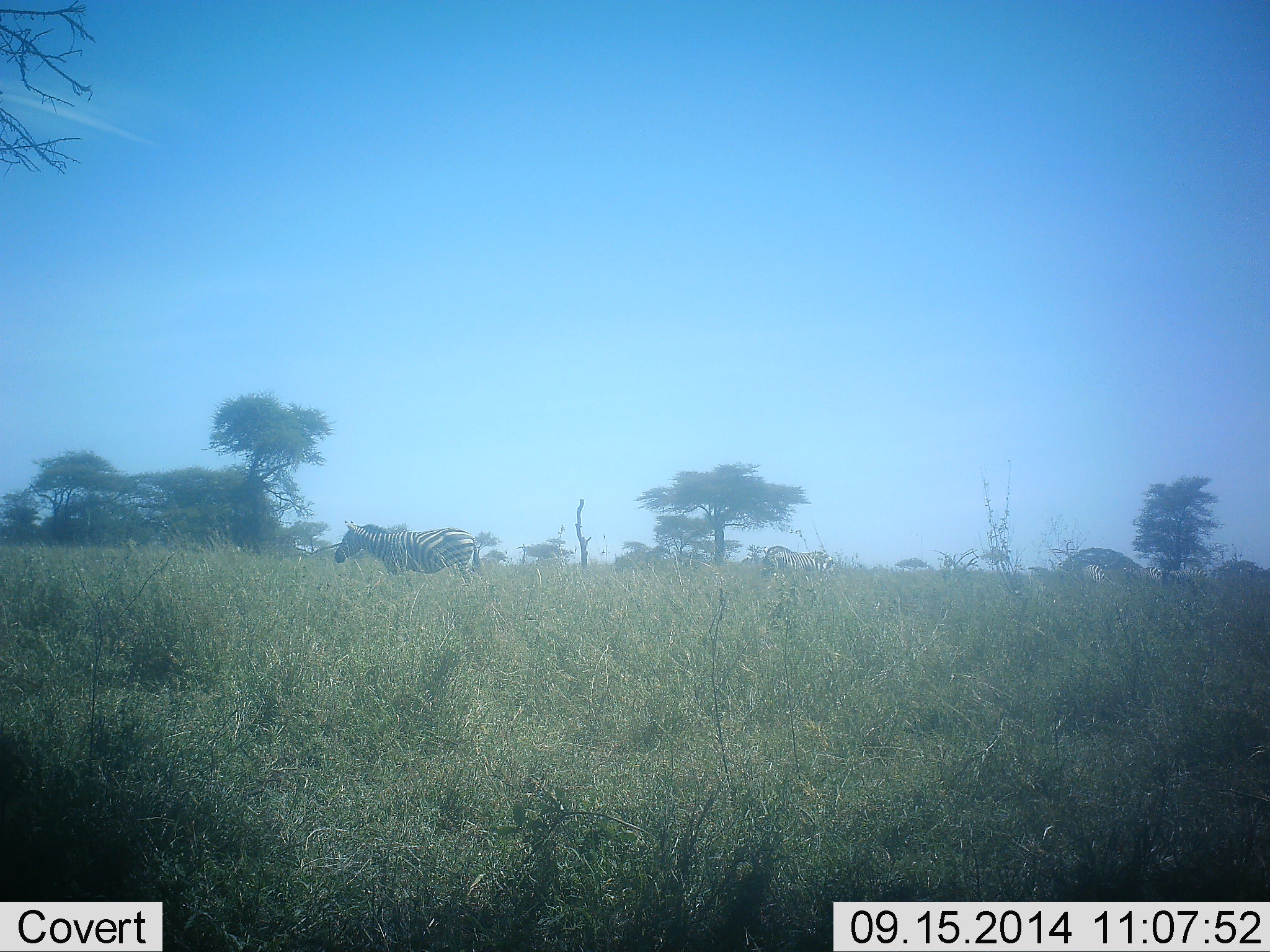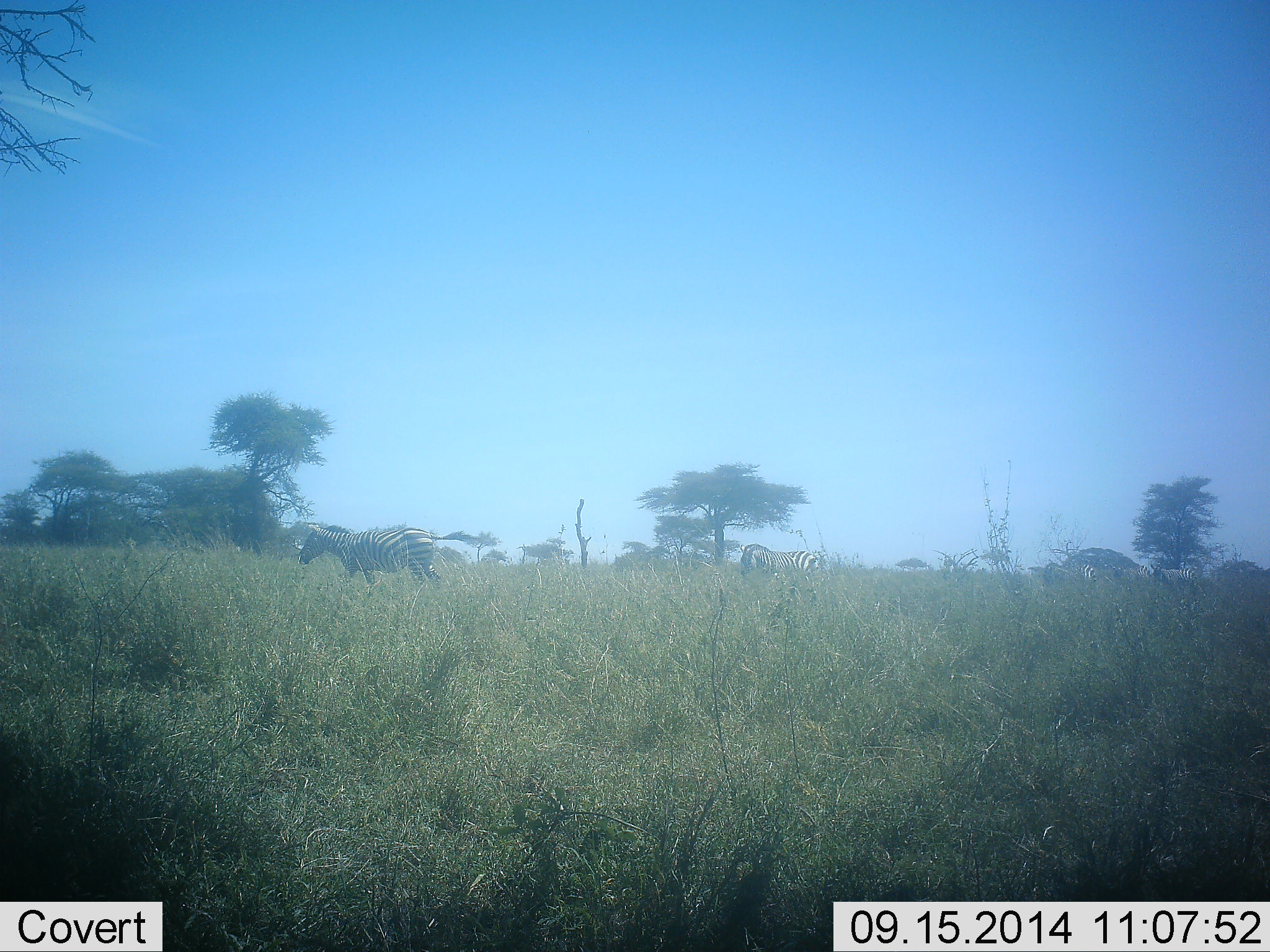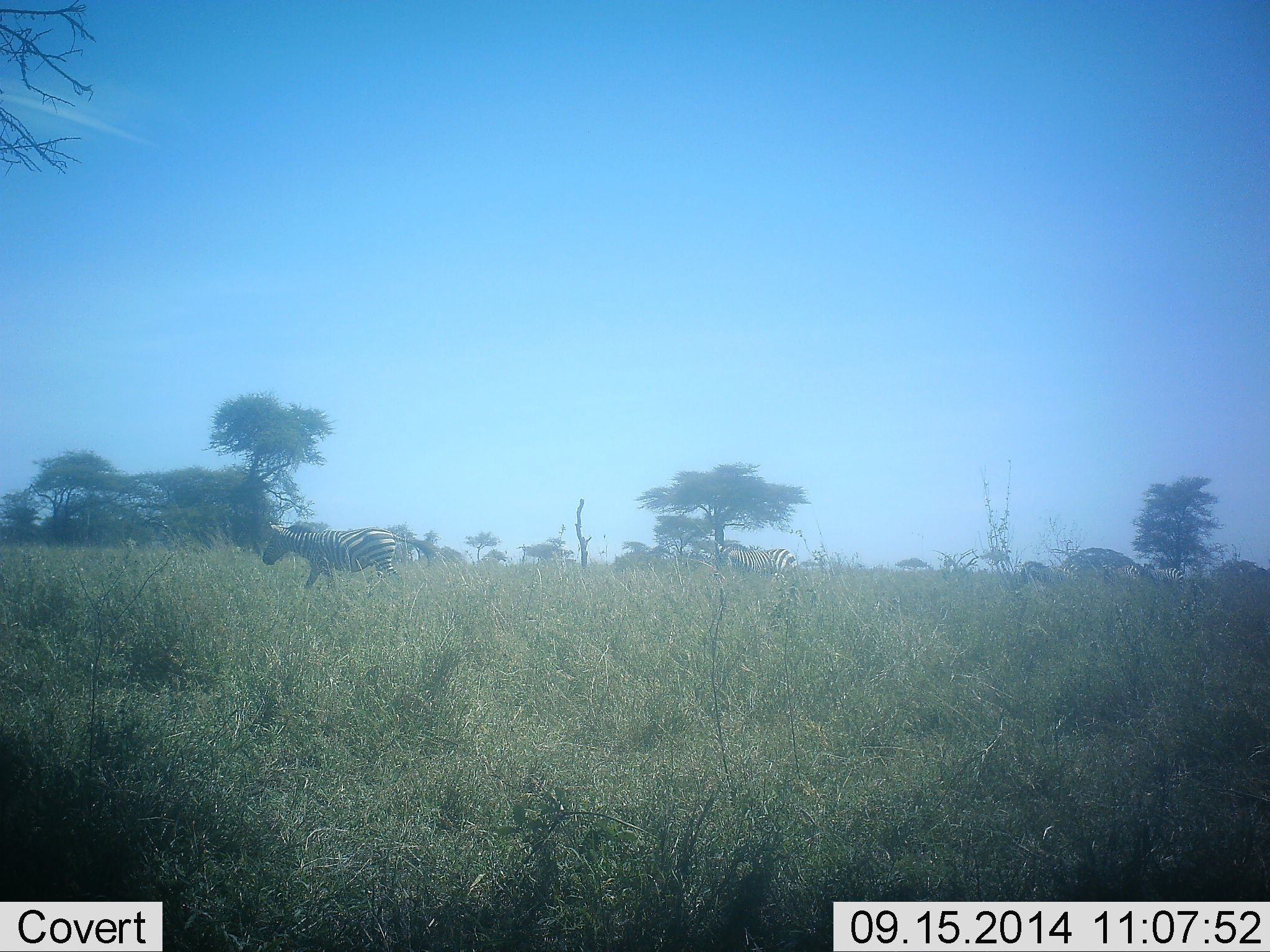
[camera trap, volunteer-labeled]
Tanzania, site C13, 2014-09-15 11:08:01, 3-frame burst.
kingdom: Animalia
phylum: Chordata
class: Mammalia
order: Perissodactyla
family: Equidae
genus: Equus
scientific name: Equus quagga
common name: plains zebra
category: zebra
Zebra (plains zebra) (Equus quagga), count 5. Behavior (volunteer vote fractions): standing 0%, resting 0%, moving 100%, interacting 0%. Young present (vote fraction): 0%. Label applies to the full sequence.